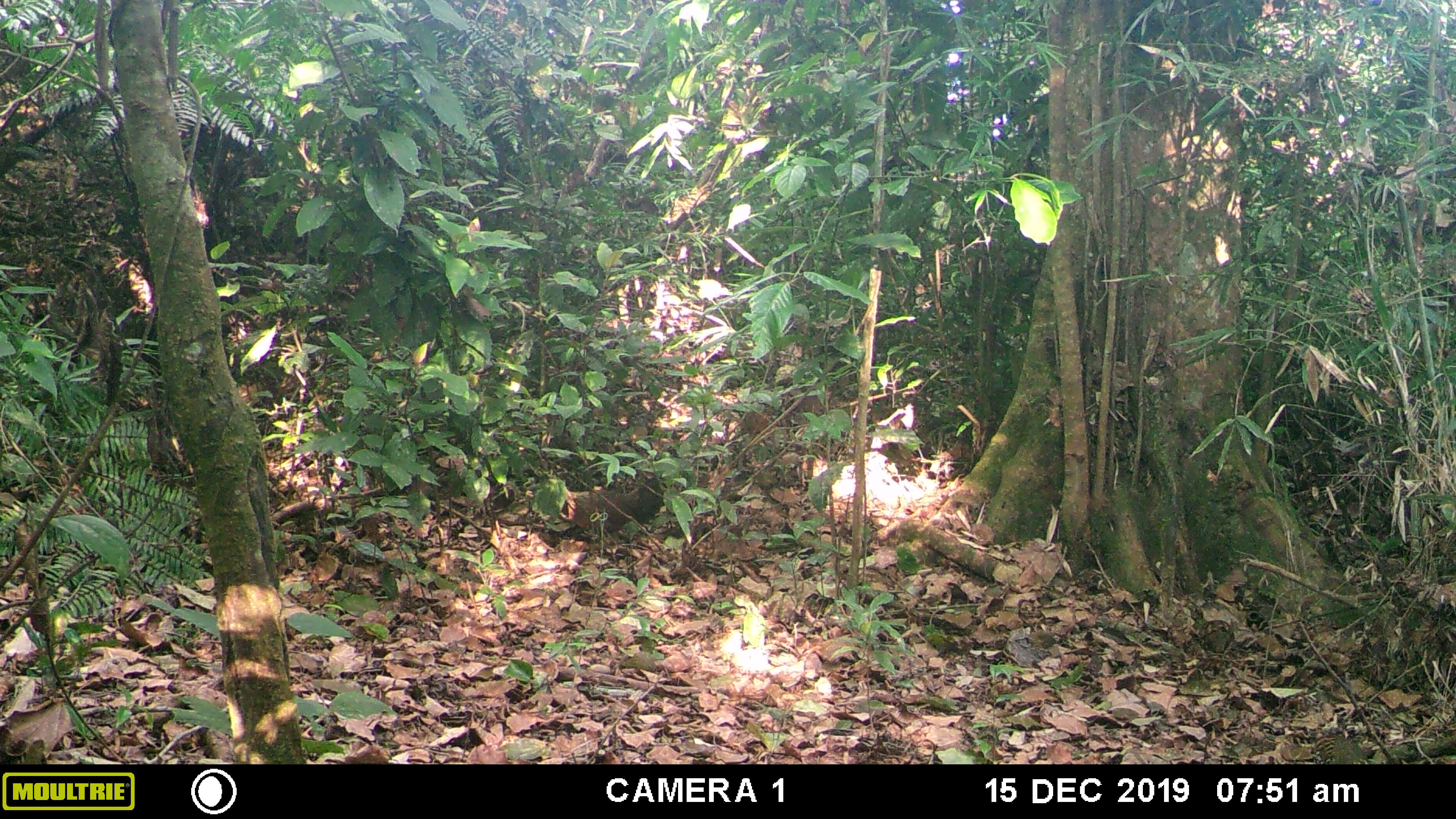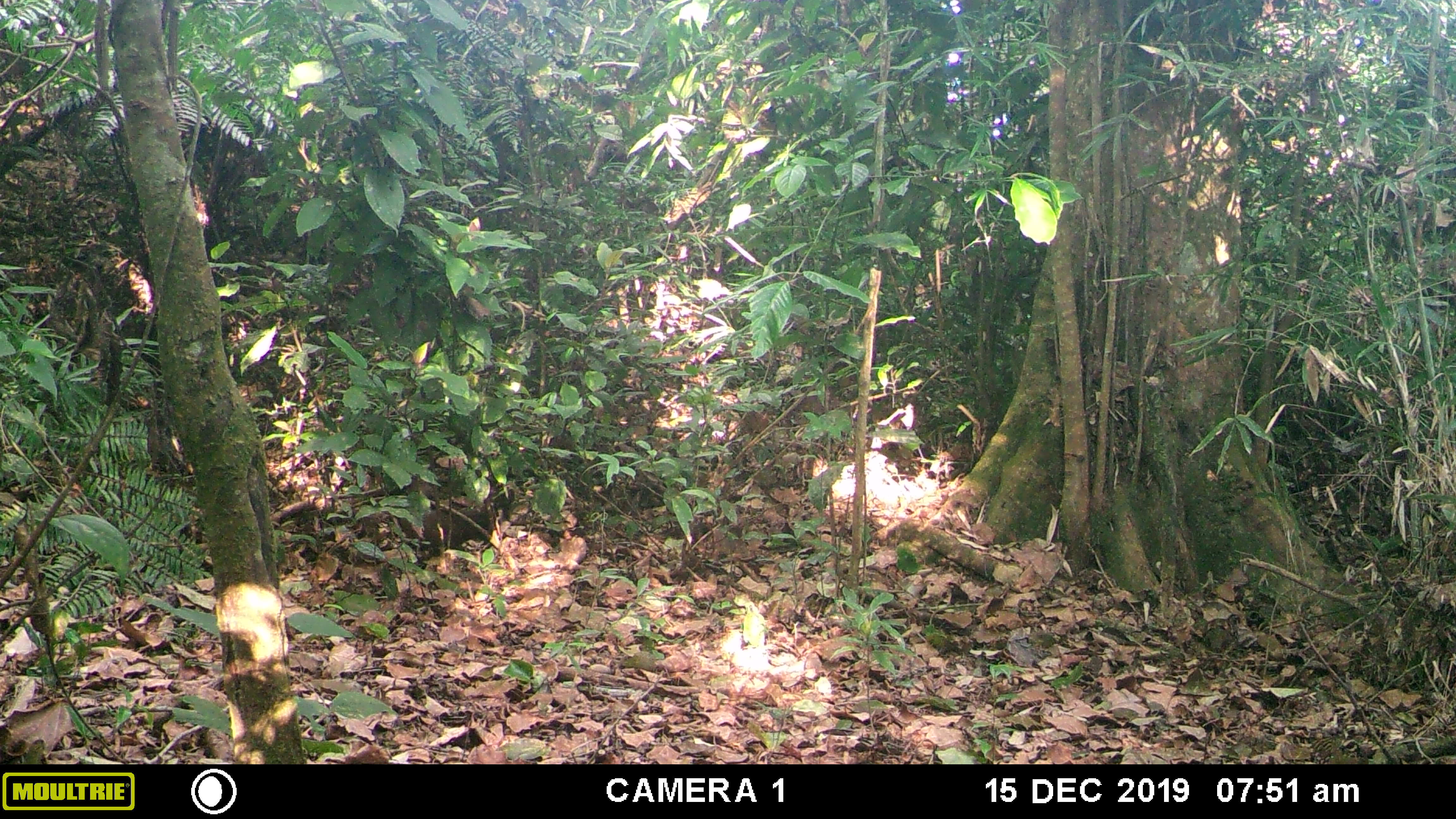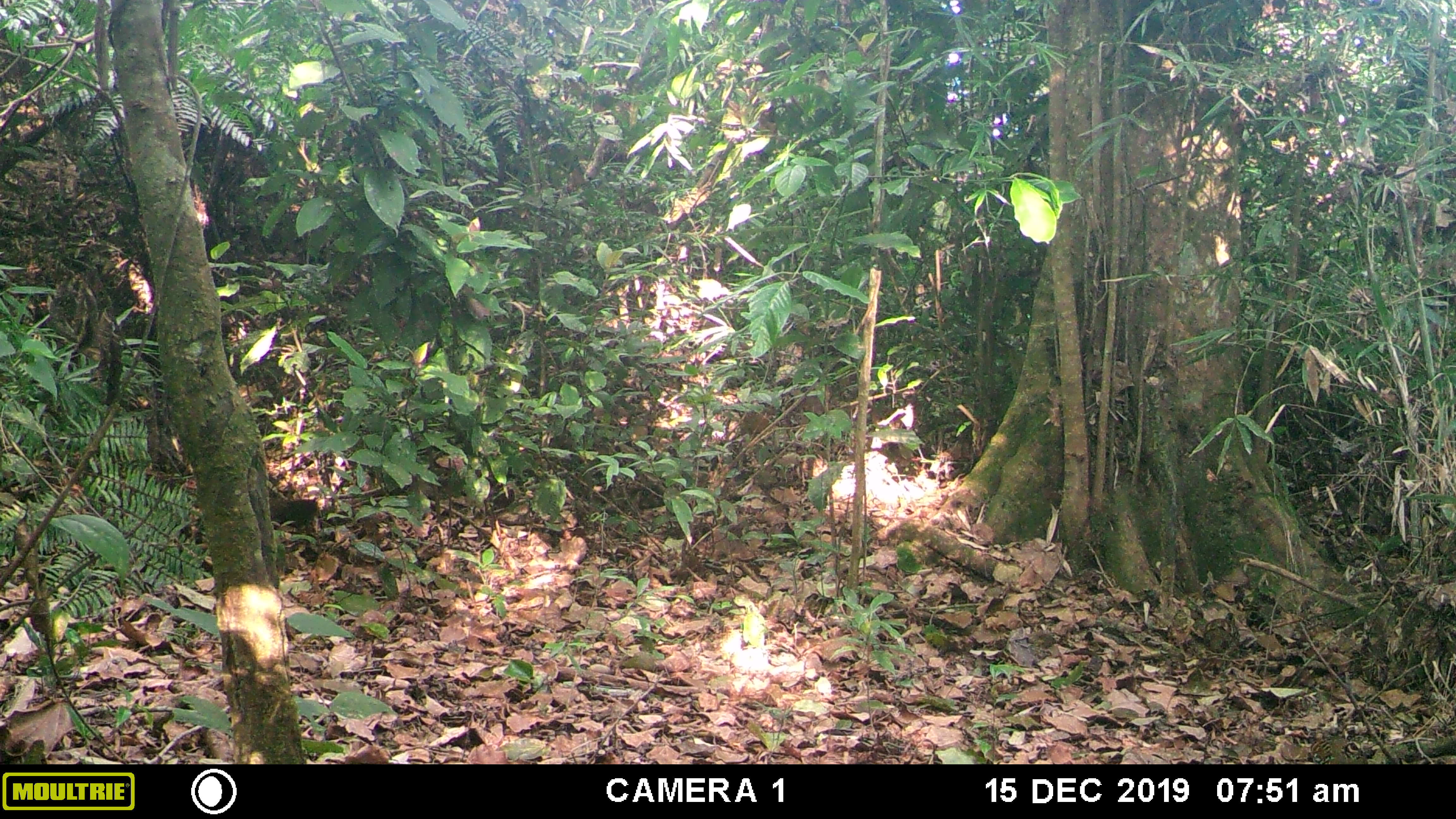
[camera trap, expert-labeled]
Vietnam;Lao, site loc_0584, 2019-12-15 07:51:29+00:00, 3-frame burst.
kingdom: Animalia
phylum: Chordata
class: Aves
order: Galliformes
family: Phasianidae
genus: Gallus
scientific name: Gallus gallus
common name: red junglefowl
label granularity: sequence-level